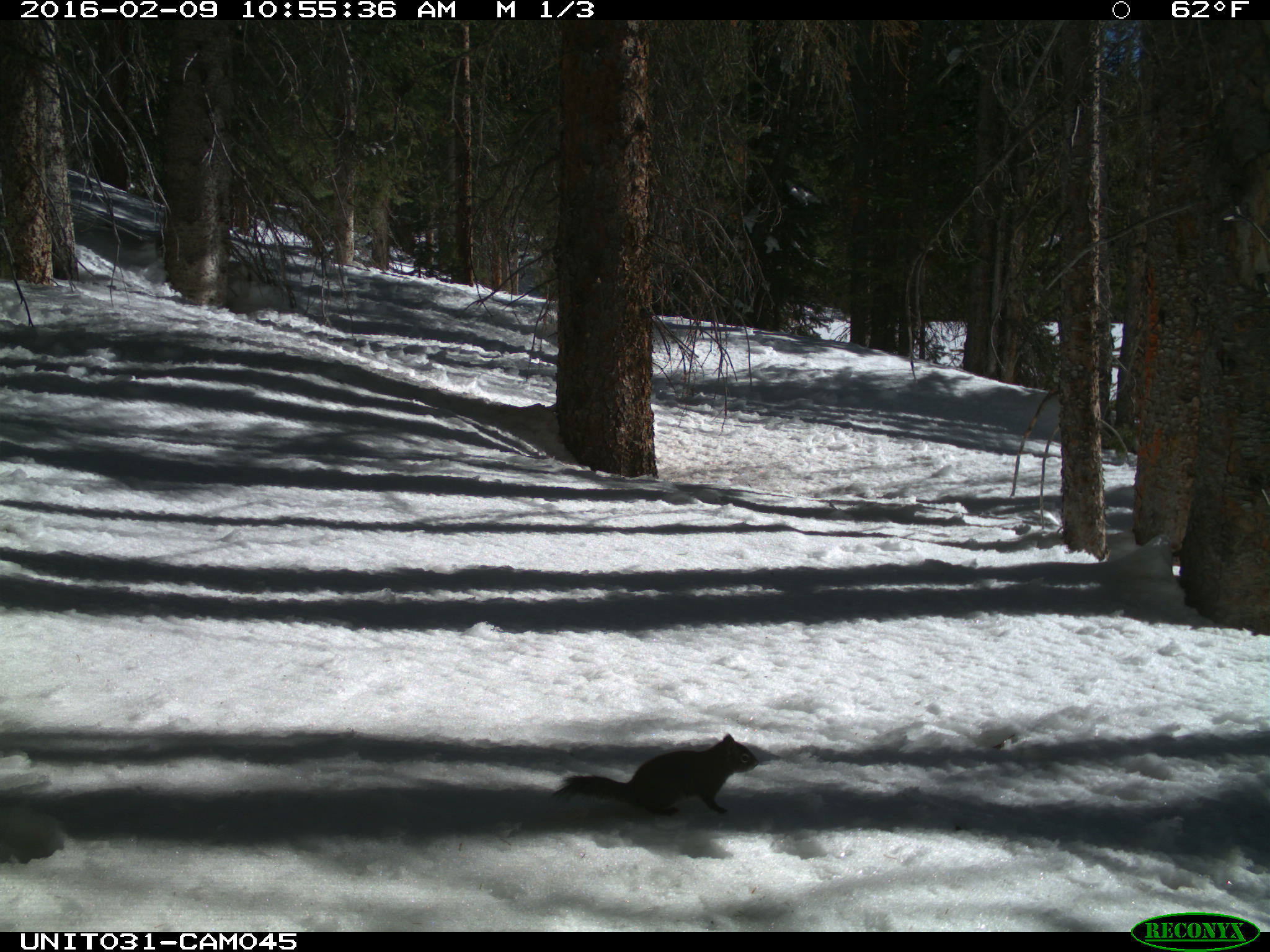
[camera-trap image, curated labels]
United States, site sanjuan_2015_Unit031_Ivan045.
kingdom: Animalia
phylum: Chordata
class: Mammalia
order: Rodentia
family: Sciuridae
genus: Tamiasciurus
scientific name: Tamiasciurus hudsonicus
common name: american red squirrel